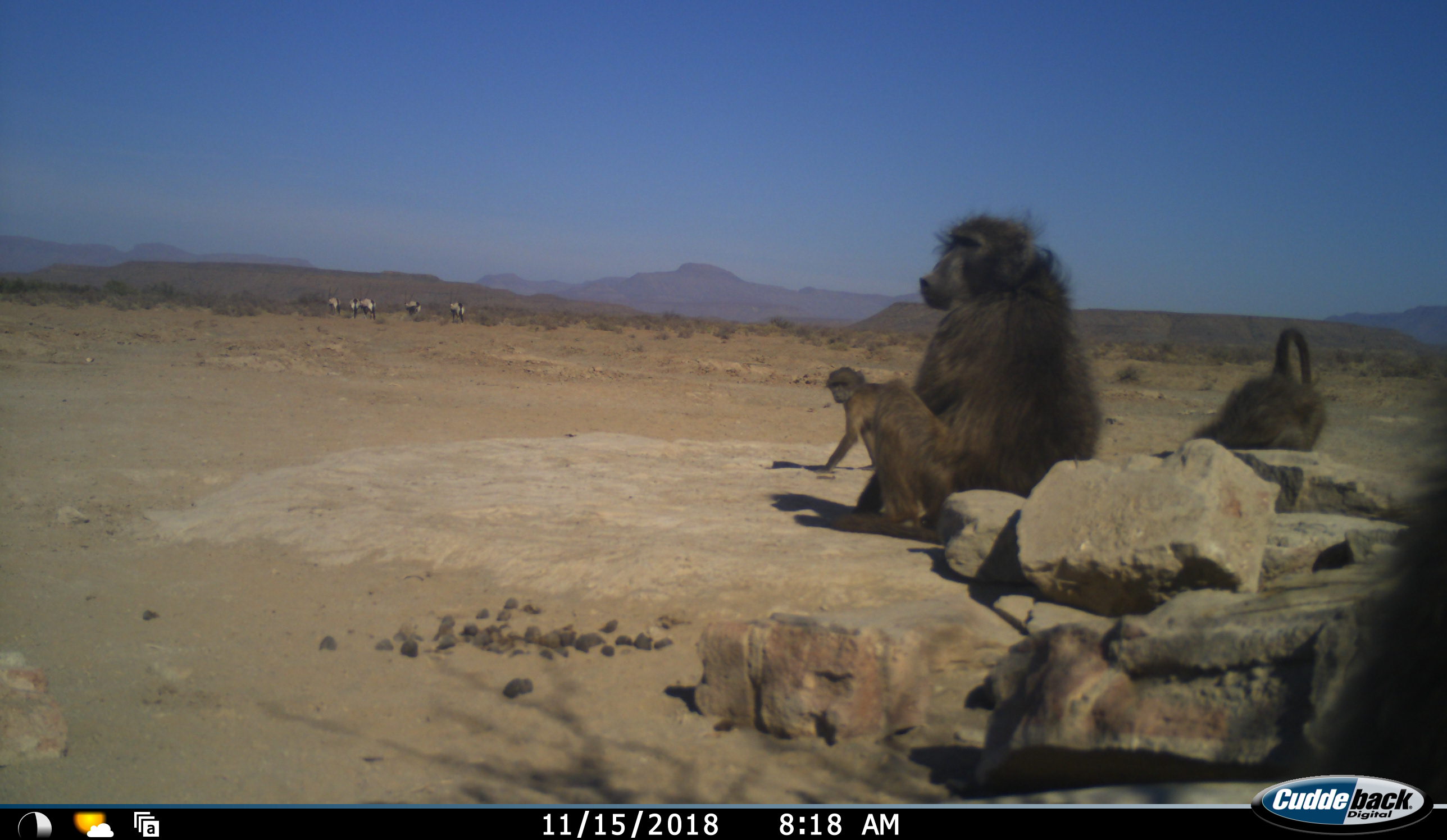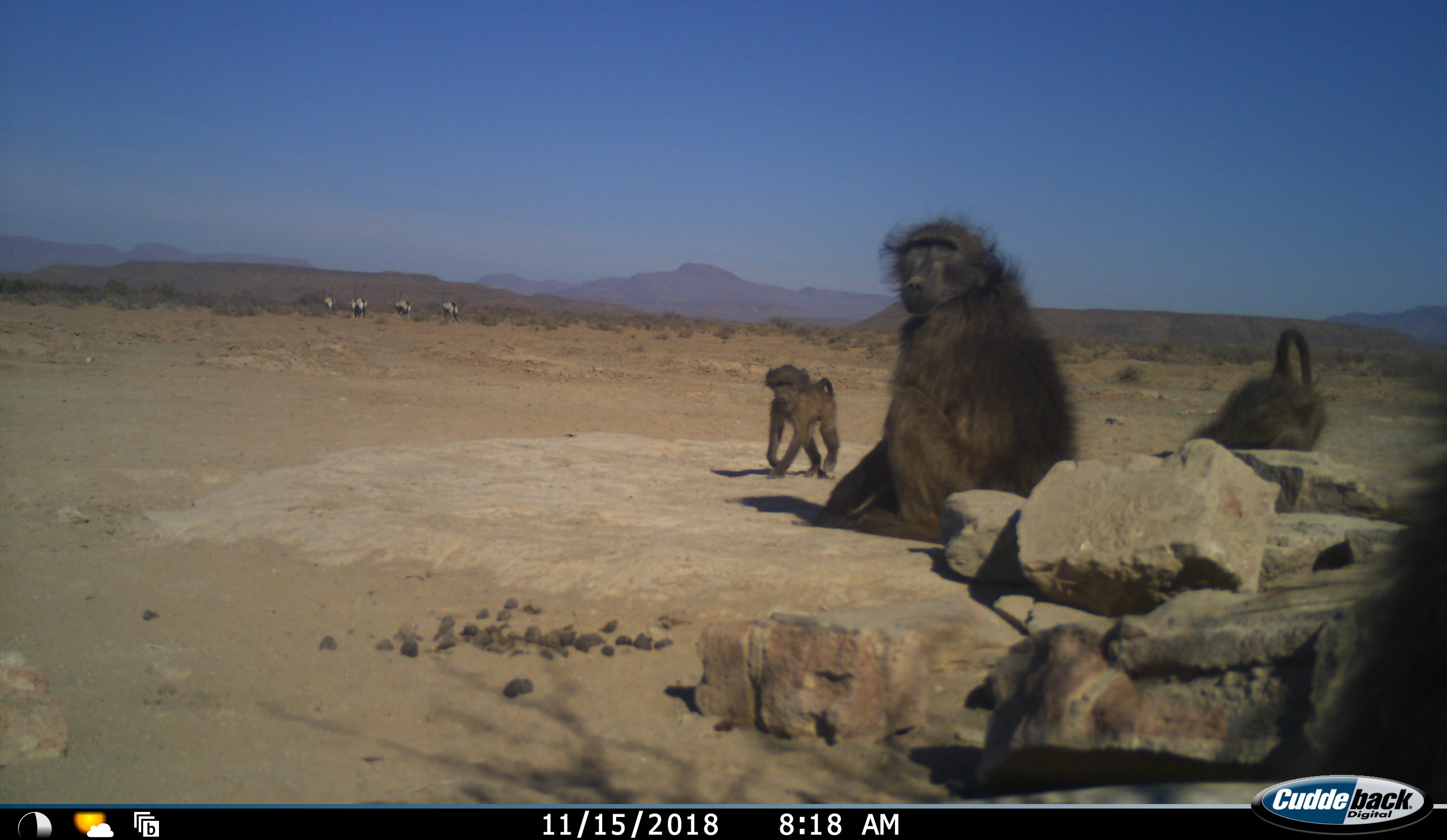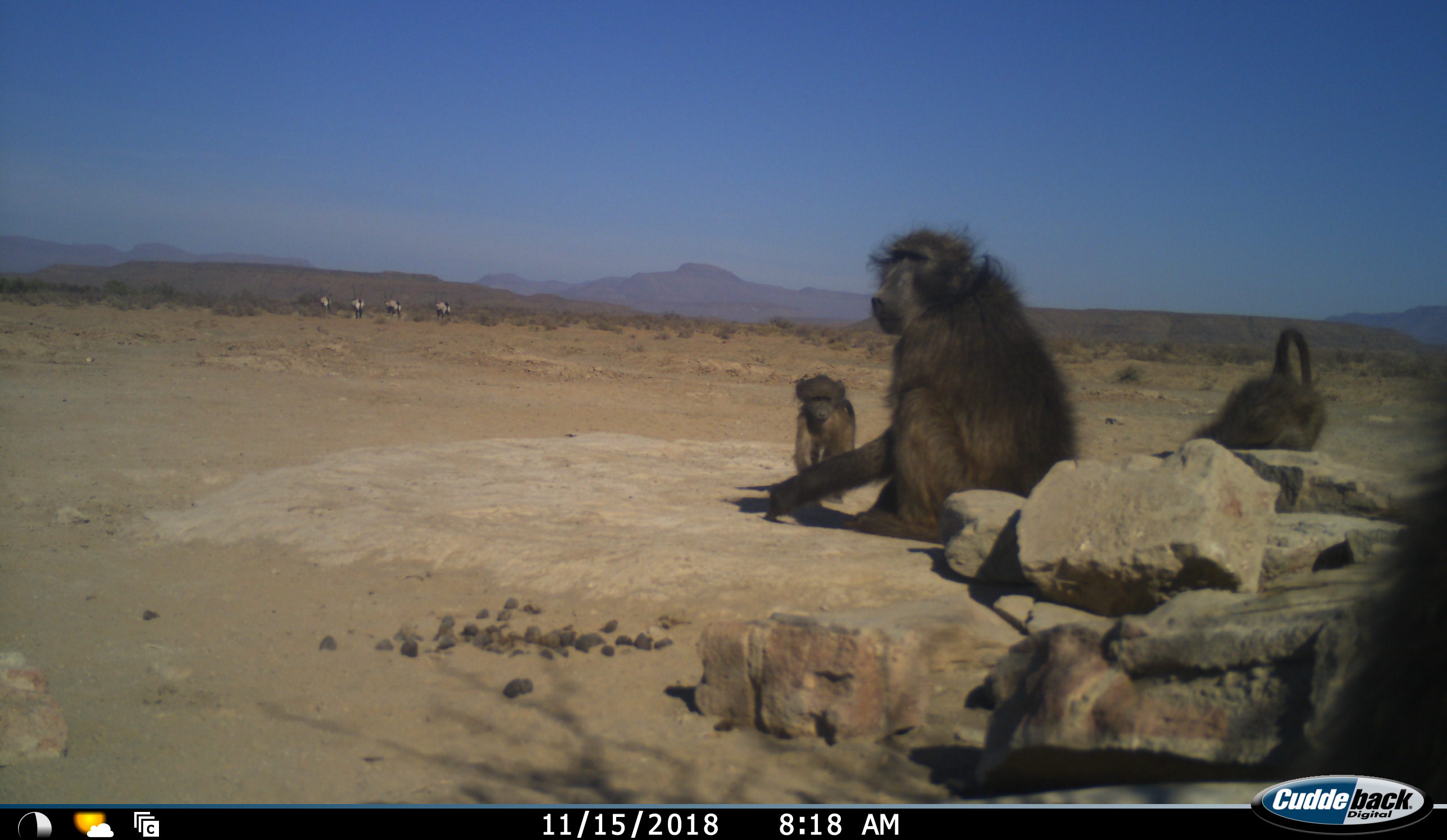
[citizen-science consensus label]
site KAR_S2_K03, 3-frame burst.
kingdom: Animalia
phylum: Chordata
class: Mammalia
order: Primates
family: Cercopithecidae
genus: Papio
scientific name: Papio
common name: baboon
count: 4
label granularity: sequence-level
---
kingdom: Animalia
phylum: Chordata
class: Mammalia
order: Artiodactyla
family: Bovidae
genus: Oryx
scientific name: Oryx gazella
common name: gemsbok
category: oryx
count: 5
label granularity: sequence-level